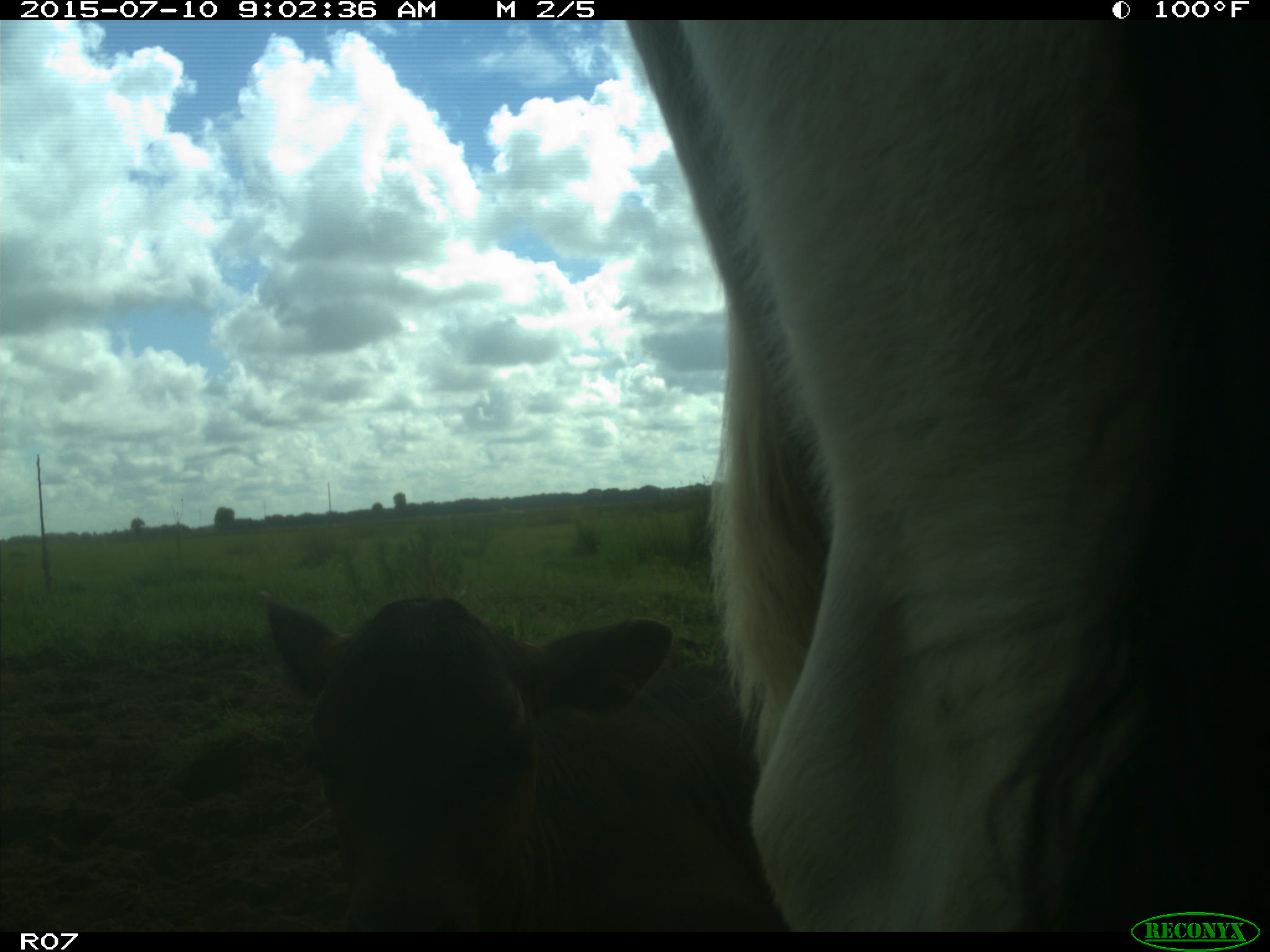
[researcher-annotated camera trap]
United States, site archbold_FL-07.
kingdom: Animalia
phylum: Chordata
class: Mammalia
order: Artiodactyla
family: Bovidae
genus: Bos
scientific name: Bos taurus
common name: domestic cow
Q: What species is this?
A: Bos taurus (domestic cow).